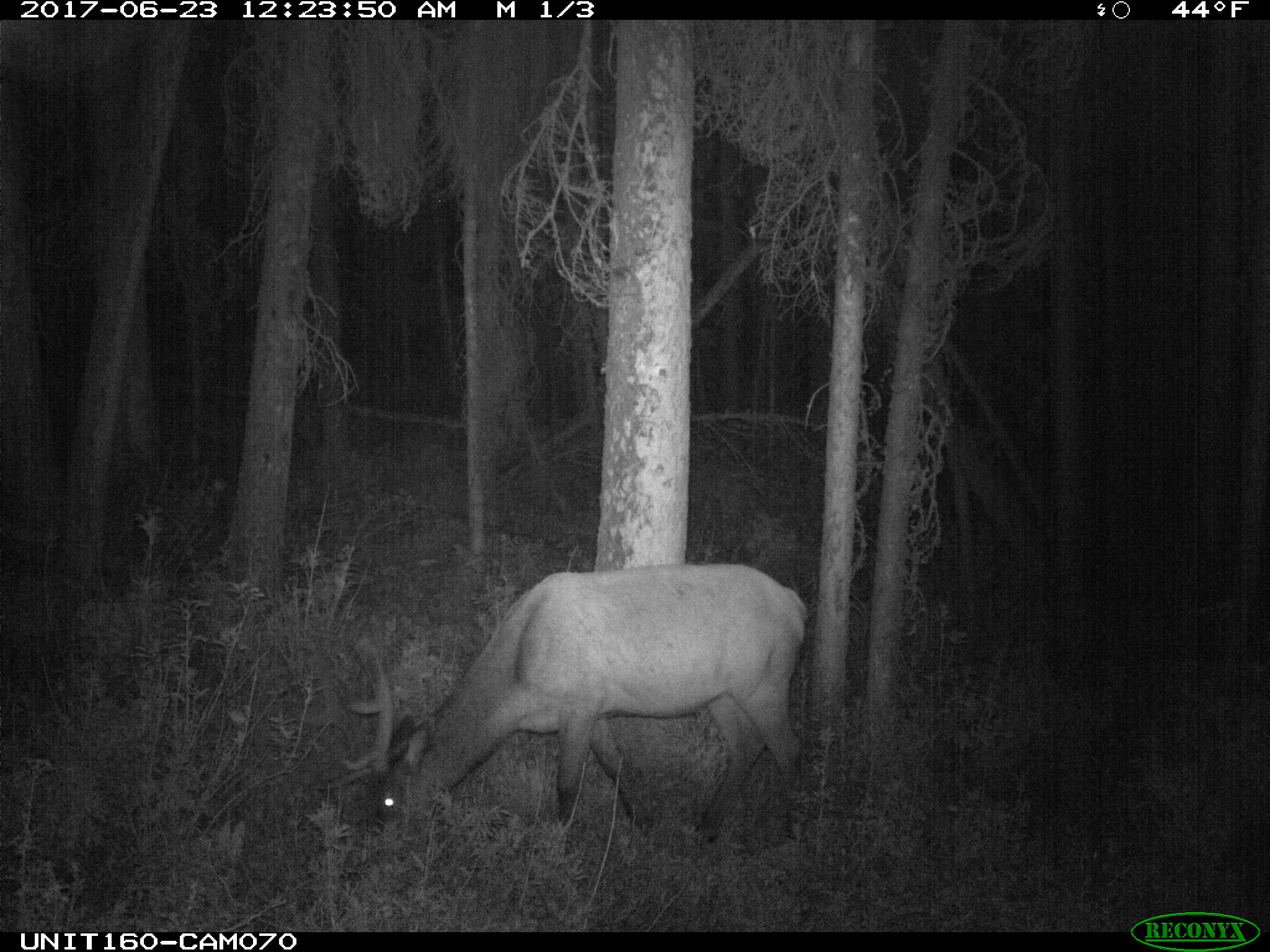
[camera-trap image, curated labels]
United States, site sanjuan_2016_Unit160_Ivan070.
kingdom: Animalia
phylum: Chordata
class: Mammalia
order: Artiodactyla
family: Cervidae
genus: Cervus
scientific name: Cervus elaphus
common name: red deer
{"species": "Cervus elaphus (red deer)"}